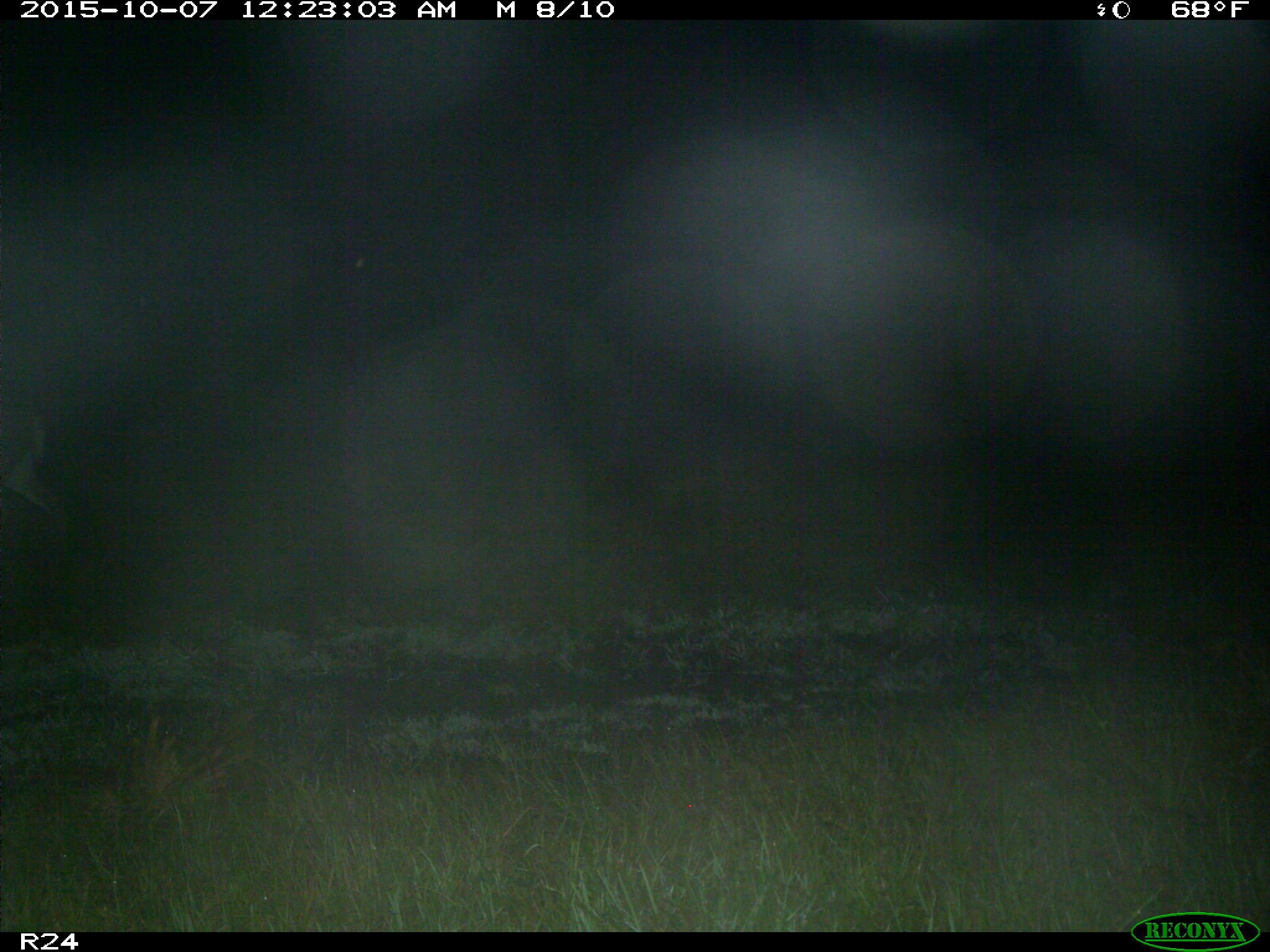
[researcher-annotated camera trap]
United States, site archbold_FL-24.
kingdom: Animalia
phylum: Chordata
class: Mammalia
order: Artiodactyla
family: Cervidae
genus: Odocoileus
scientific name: Odocoileus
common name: deer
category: unidentified deer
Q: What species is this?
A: Unidentified deer (deer) (Odocoileus).